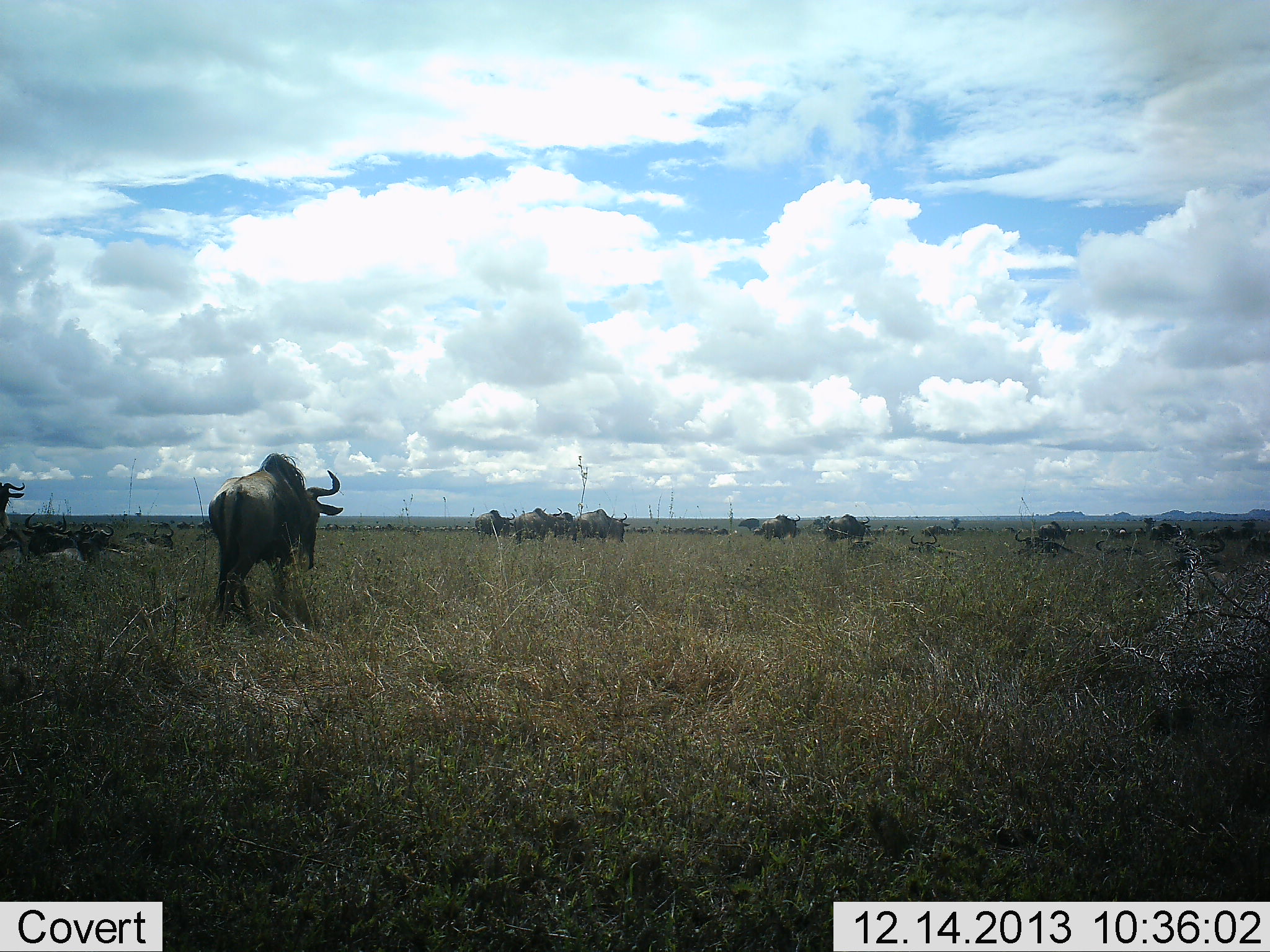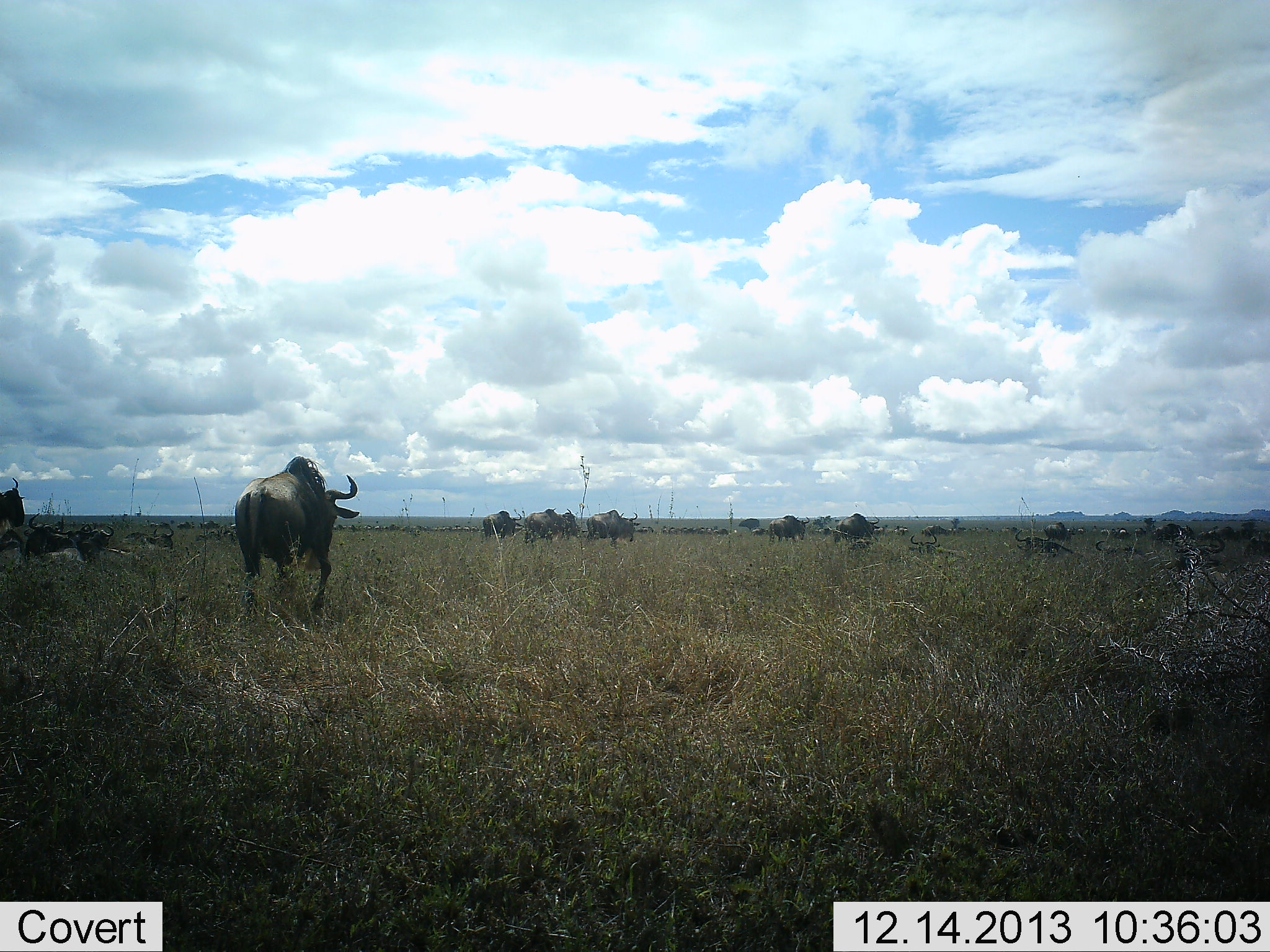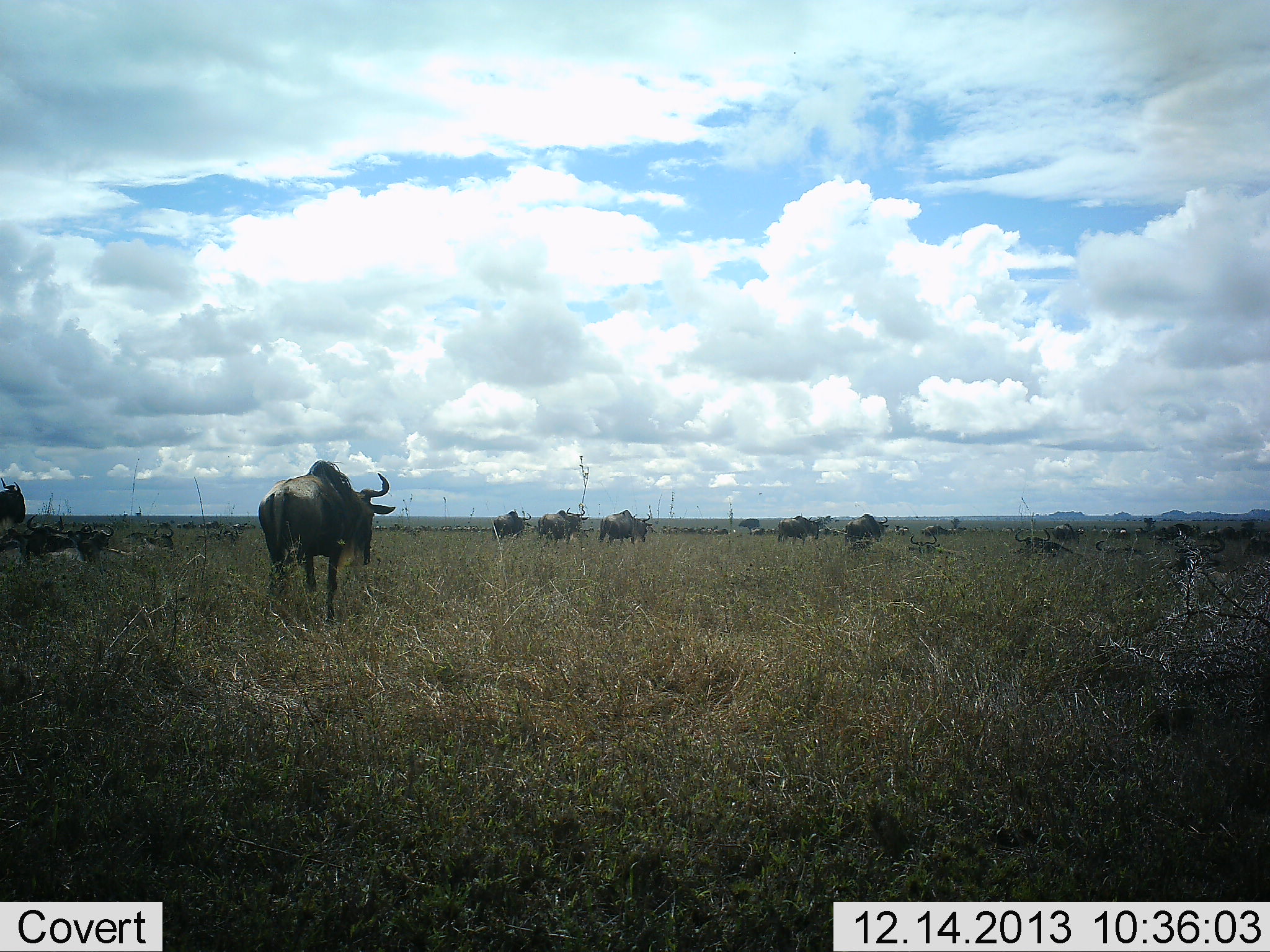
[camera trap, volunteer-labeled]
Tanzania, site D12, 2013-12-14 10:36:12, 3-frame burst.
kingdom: Animalia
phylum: Chordata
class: Mammalia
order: Artiodactyla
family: Bovidae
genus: Connochaetes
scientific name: Connochaetes taurinus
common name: blue wildebeest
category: wildebeest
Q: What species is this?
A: Wildebeest (blue wildebeest) (Connochaetes taurinus).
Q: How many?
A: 11-50.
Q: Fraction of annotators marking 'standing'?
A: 20%.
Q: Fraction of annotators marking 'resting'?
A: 20%.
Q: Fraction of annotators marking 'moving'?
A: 100%.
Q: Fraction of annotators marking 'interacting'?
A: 0%.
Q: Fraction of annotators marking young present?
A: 0%.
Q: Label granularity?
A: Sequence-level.